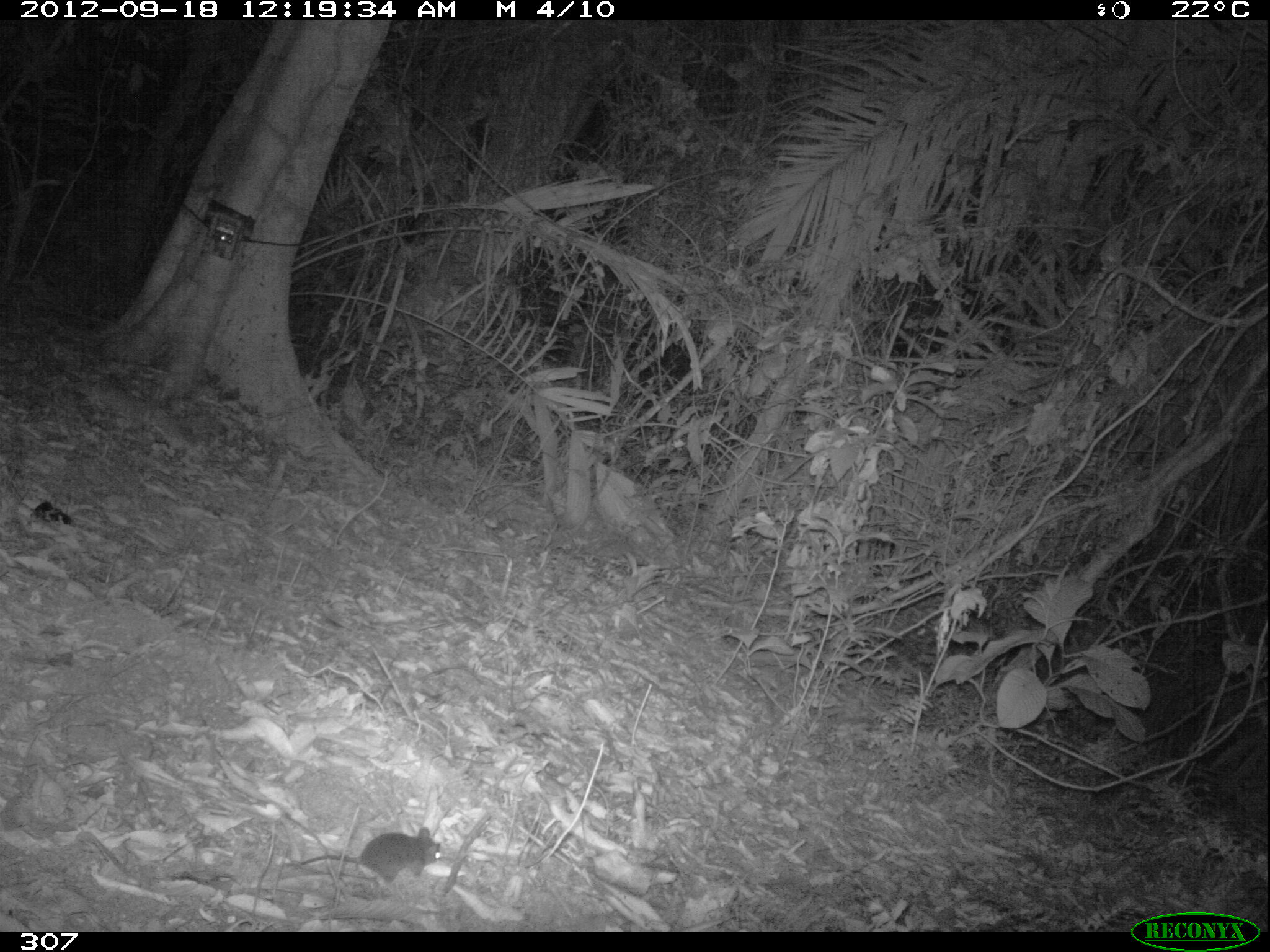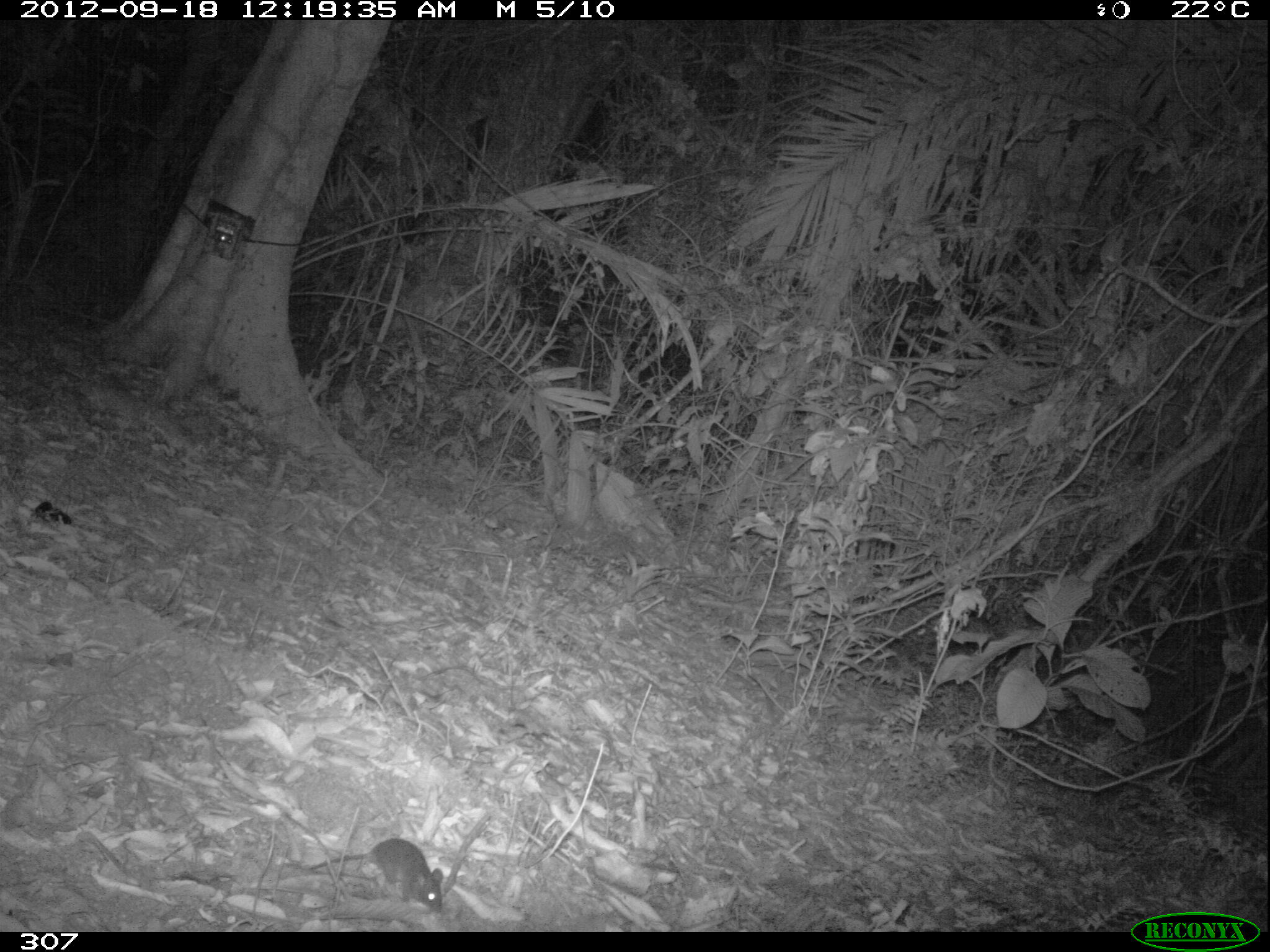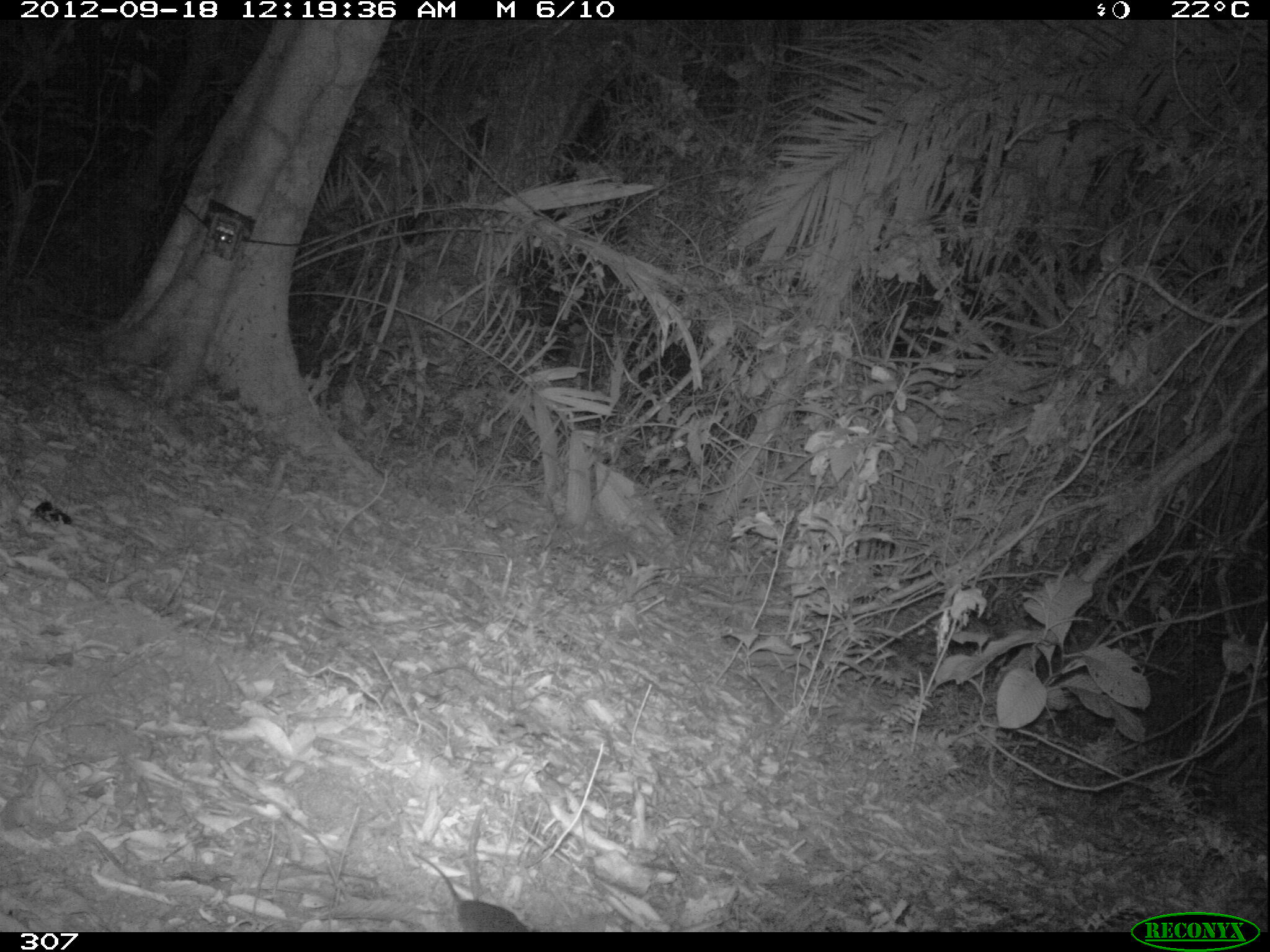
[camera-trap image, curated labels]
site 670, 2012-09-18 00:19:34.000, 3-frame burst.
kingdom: Animalia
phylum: Chordata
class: Mammalia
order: Rodentia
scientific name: Rodentia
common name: rodents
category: unknown rodent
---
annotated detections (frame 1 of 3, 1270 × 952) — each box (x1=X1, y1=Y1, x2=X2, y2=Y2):
unknown rodent: (x1=300, y1=827, x2=440, y2=882)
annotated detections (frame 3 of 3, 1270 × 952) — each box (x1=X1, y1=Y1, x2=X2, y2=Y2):
unknown rodent: (x1=412, y1=853, x2=526, y2=930)